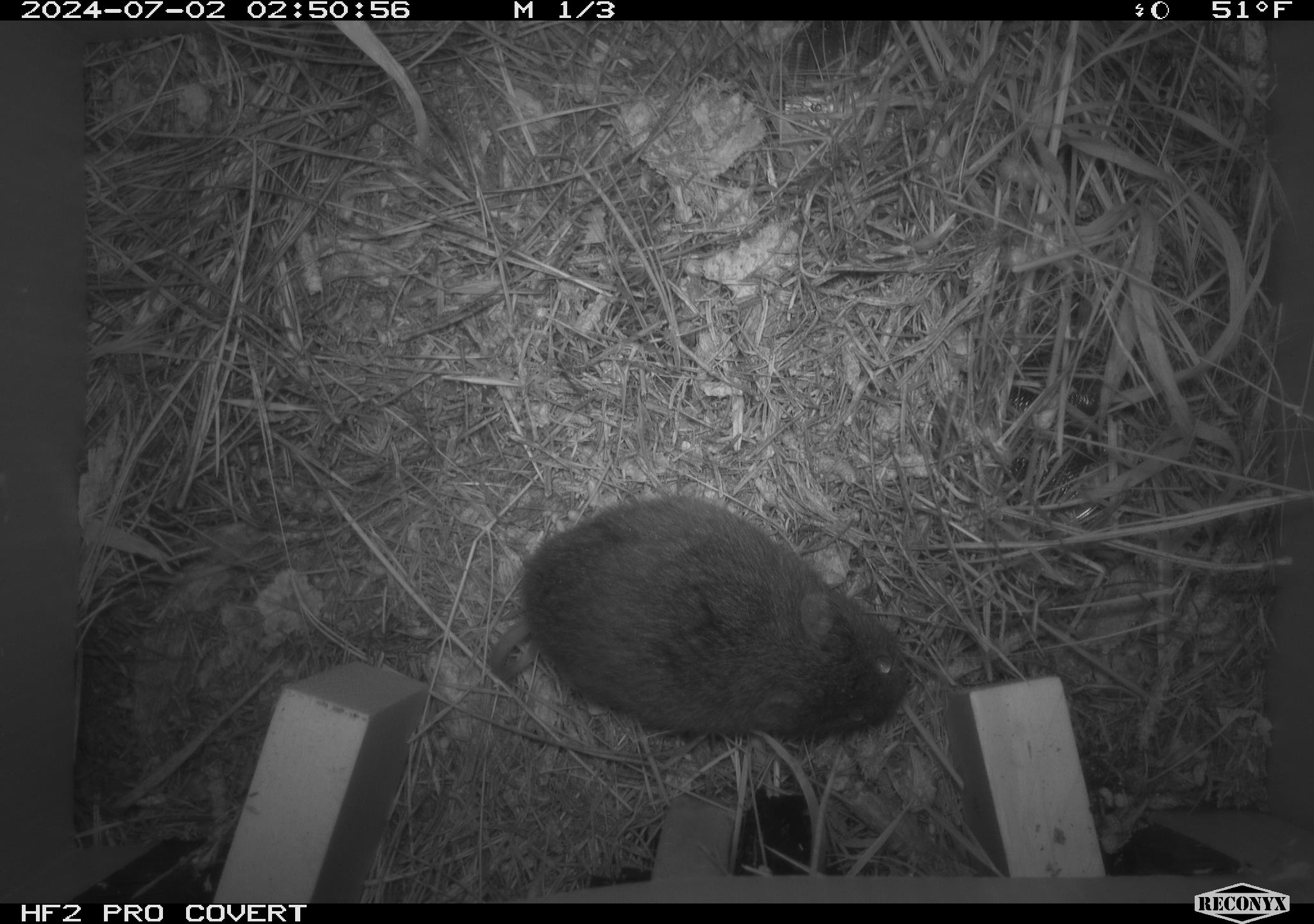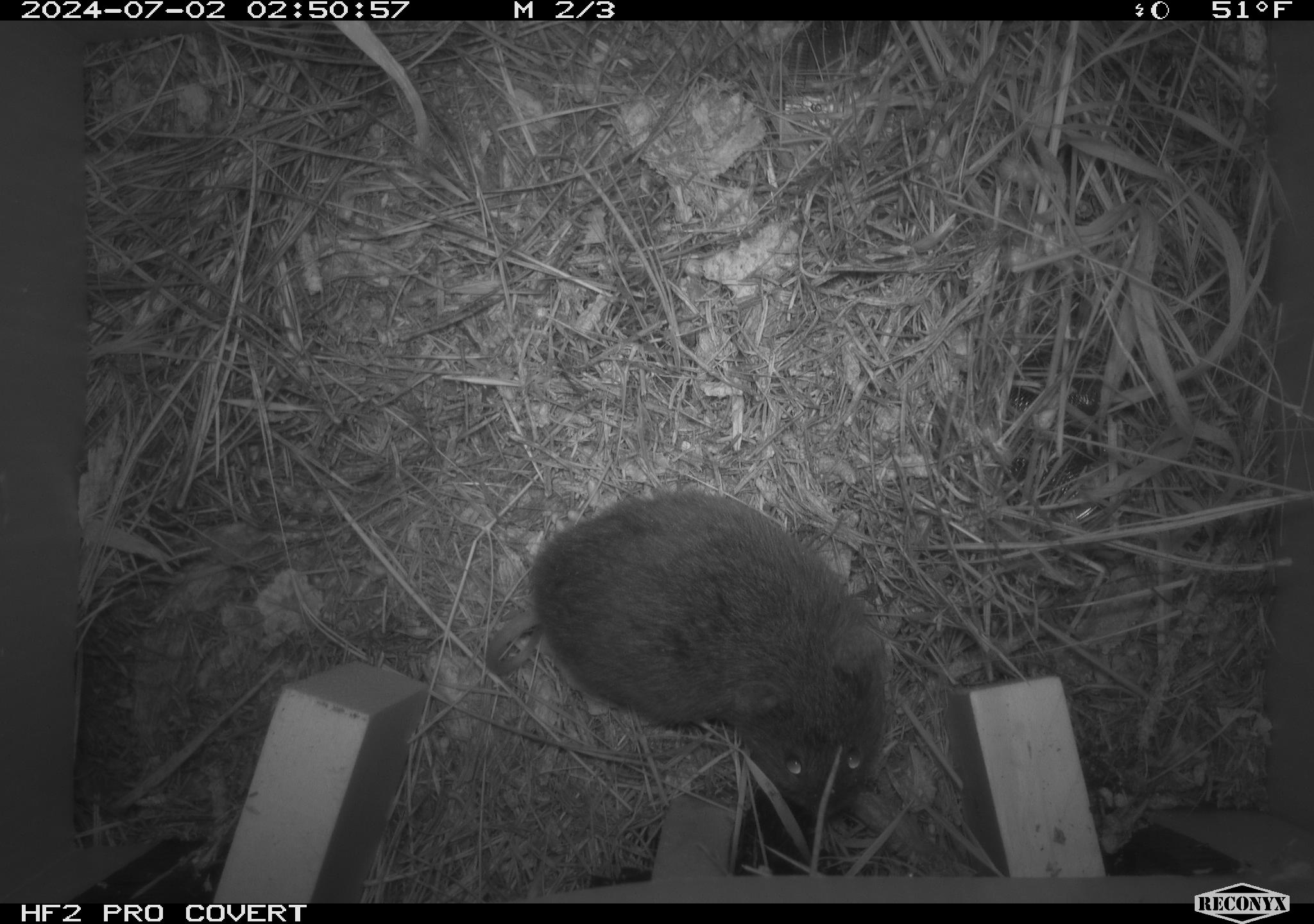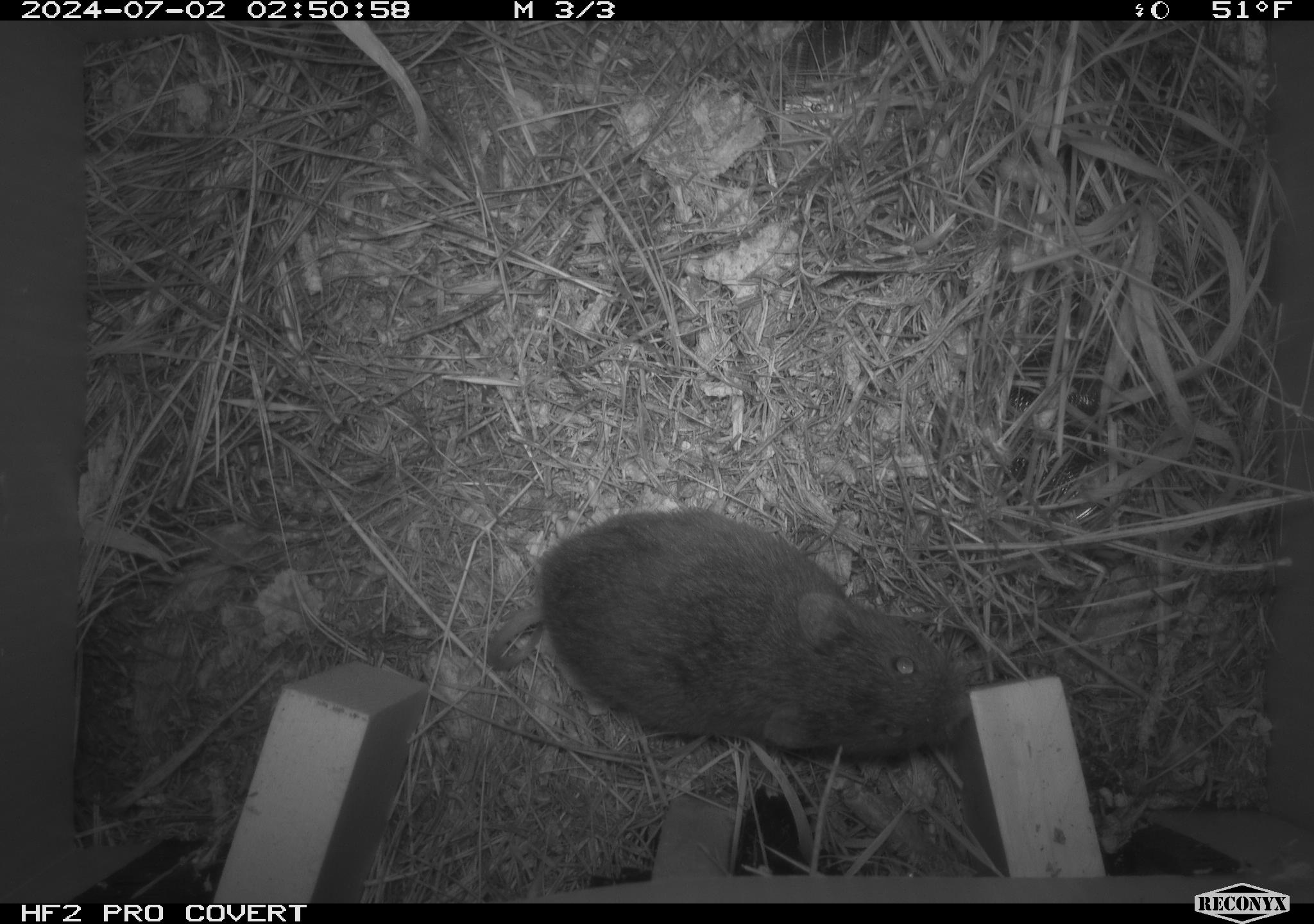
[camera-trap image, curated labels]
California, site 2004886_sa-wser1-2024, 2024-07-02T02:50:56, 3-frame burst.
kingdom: Animalia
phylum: Chordata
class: Mammalia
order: Rodentia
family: Cricetidae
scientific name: Arvicolinae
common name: voles, lemmings, and muskrats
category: arvicolinae subfamily